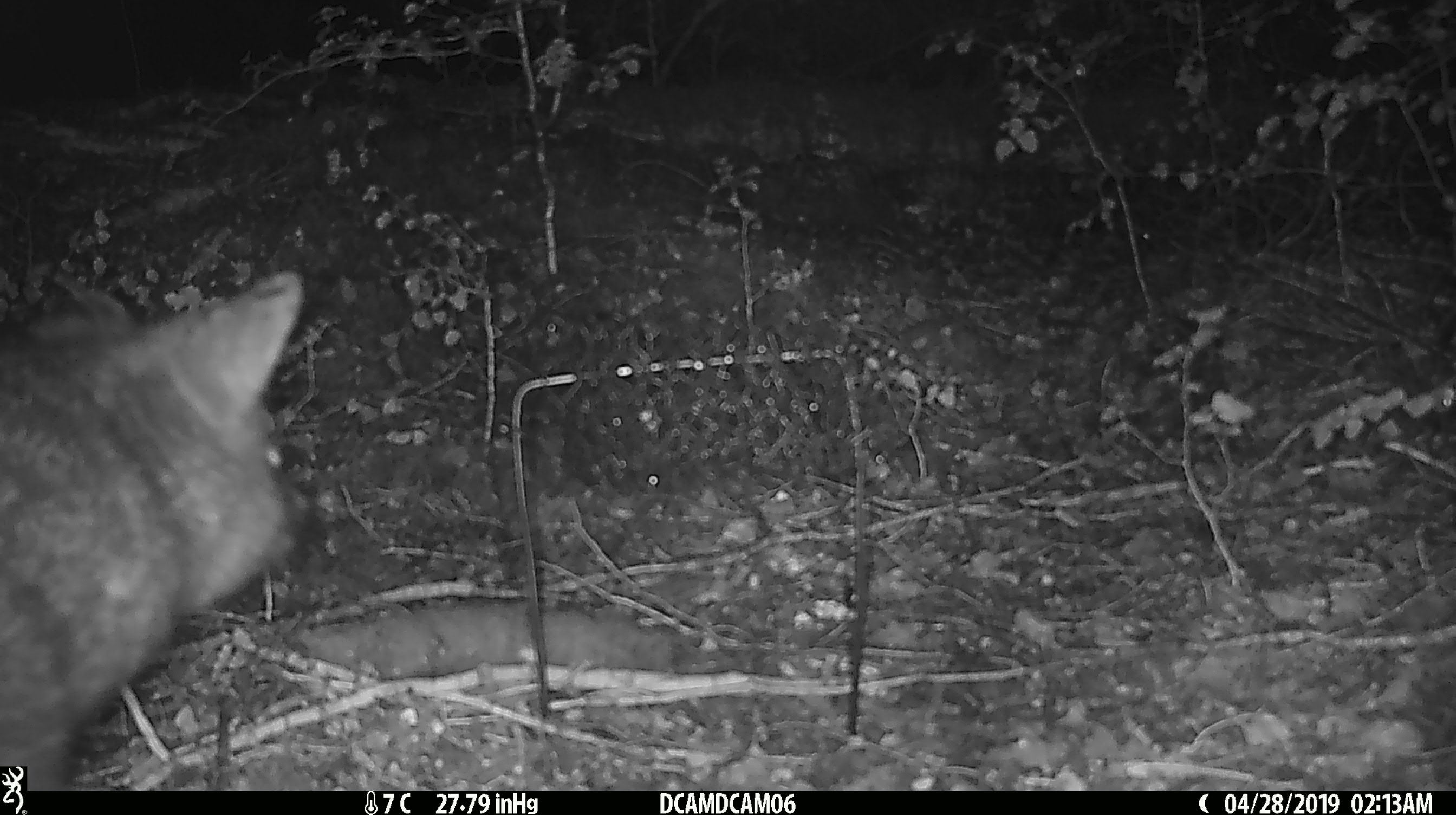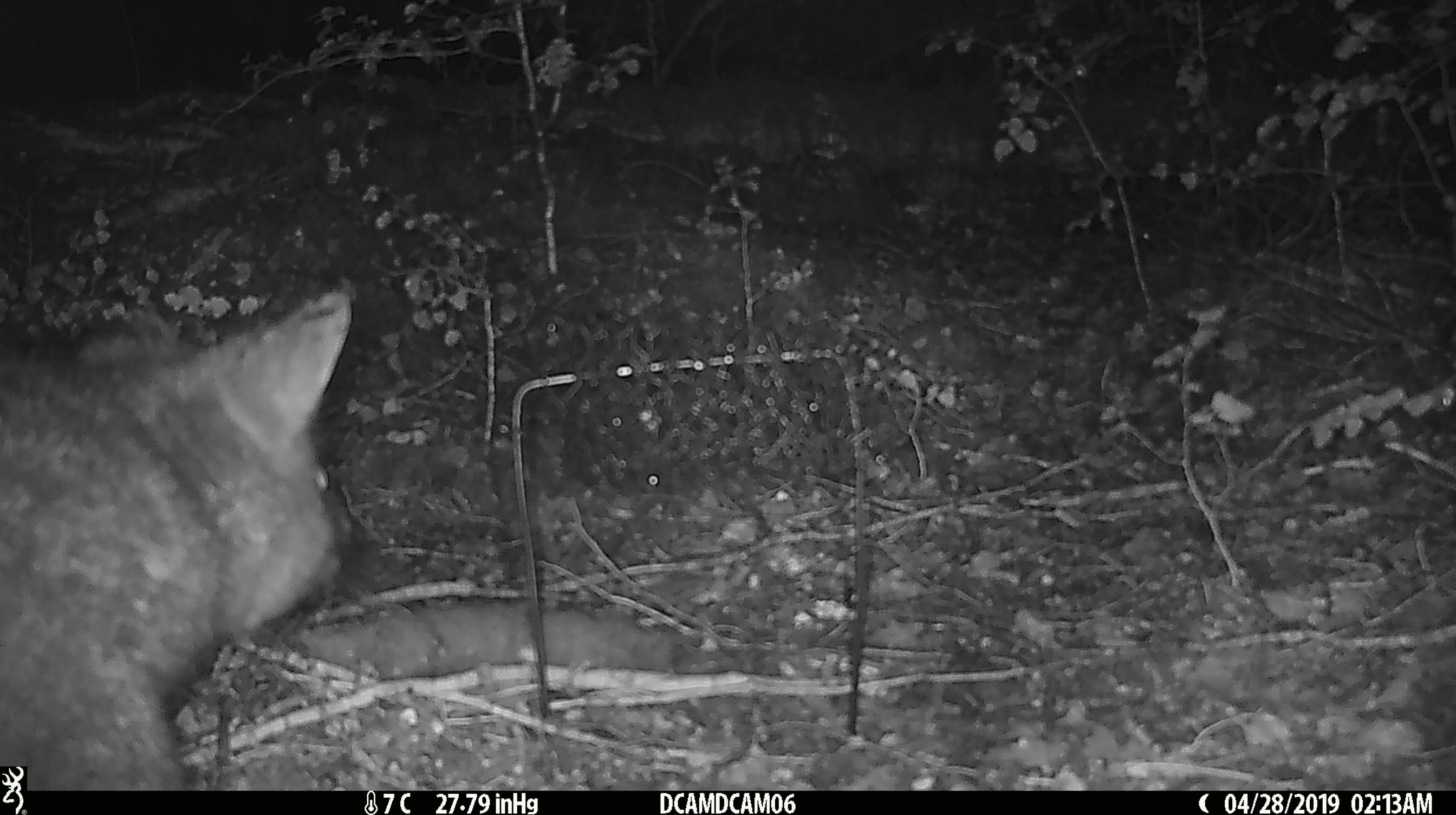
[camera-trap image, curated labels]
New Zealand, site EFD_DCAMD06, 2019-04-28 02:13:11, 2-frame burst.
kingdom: Animalia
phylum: Chordata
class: Mammalia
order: Diprotodontia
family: Phalangeridae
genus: Trichosurus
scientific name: Trichosurus vulpecula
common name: common brushtail possum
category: possum